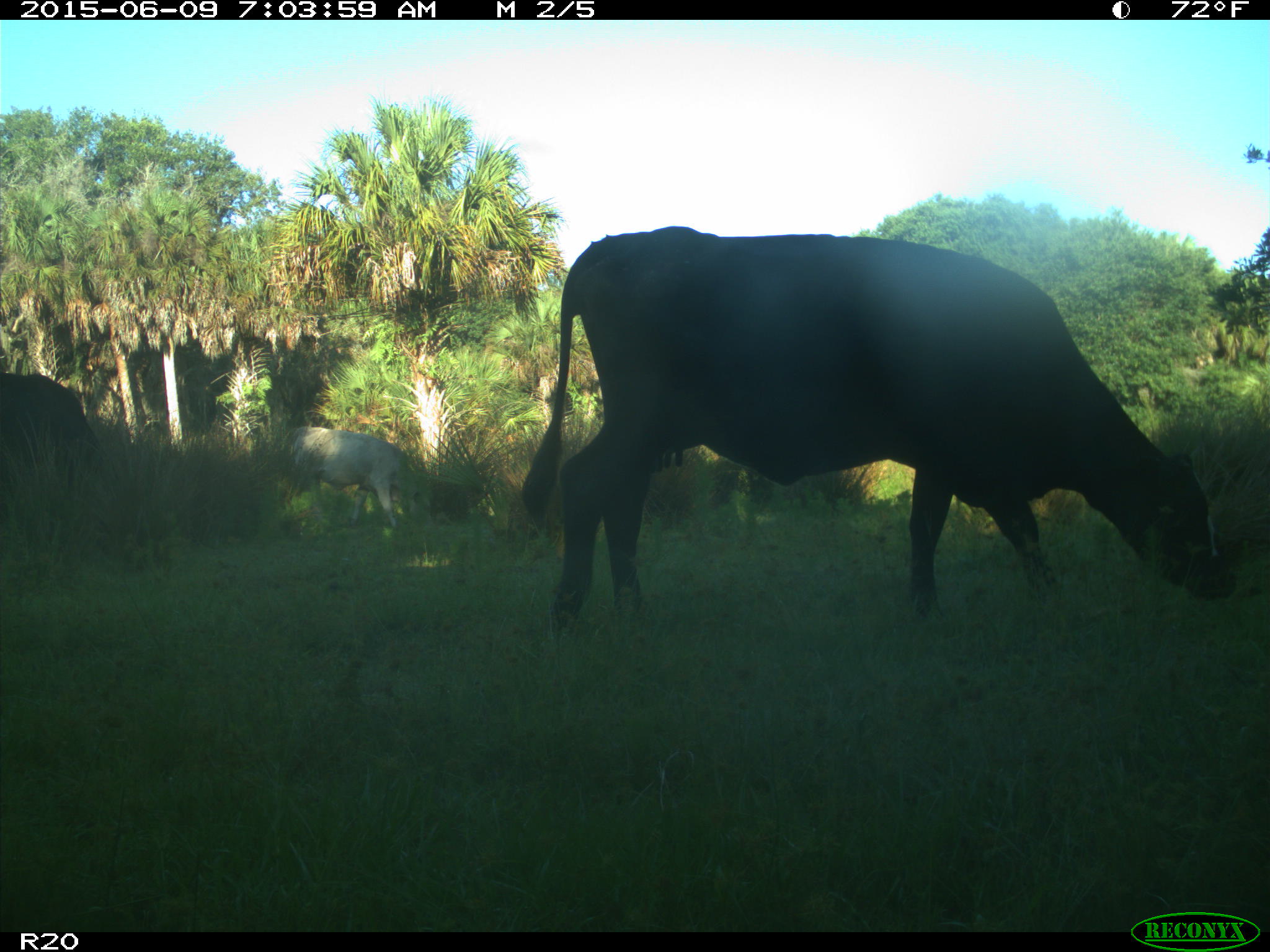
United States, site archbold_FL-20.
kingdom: Animalia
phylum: Chordata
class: Mammalia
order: Artiodactyla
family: Bovidae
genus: Bos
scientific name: Bos taurus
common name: domestic cow